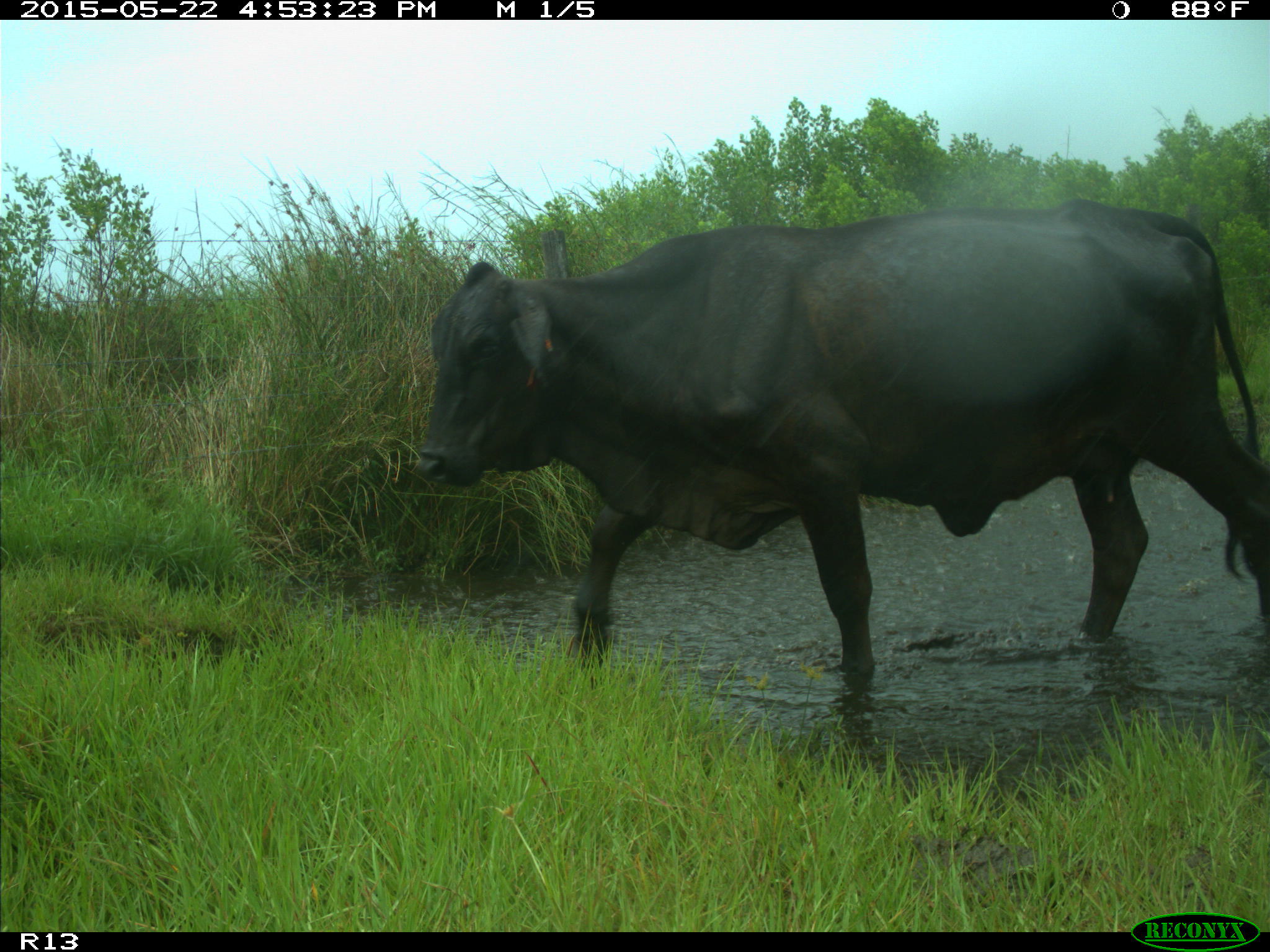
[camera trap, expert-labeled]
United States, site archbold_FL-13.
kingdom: Animalia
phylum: Chordata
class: Mammalia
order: Artiodactyla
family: Bovidae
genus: Bos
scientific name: Bos taurus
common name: domestic cow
Bos taurus (domestic cow).